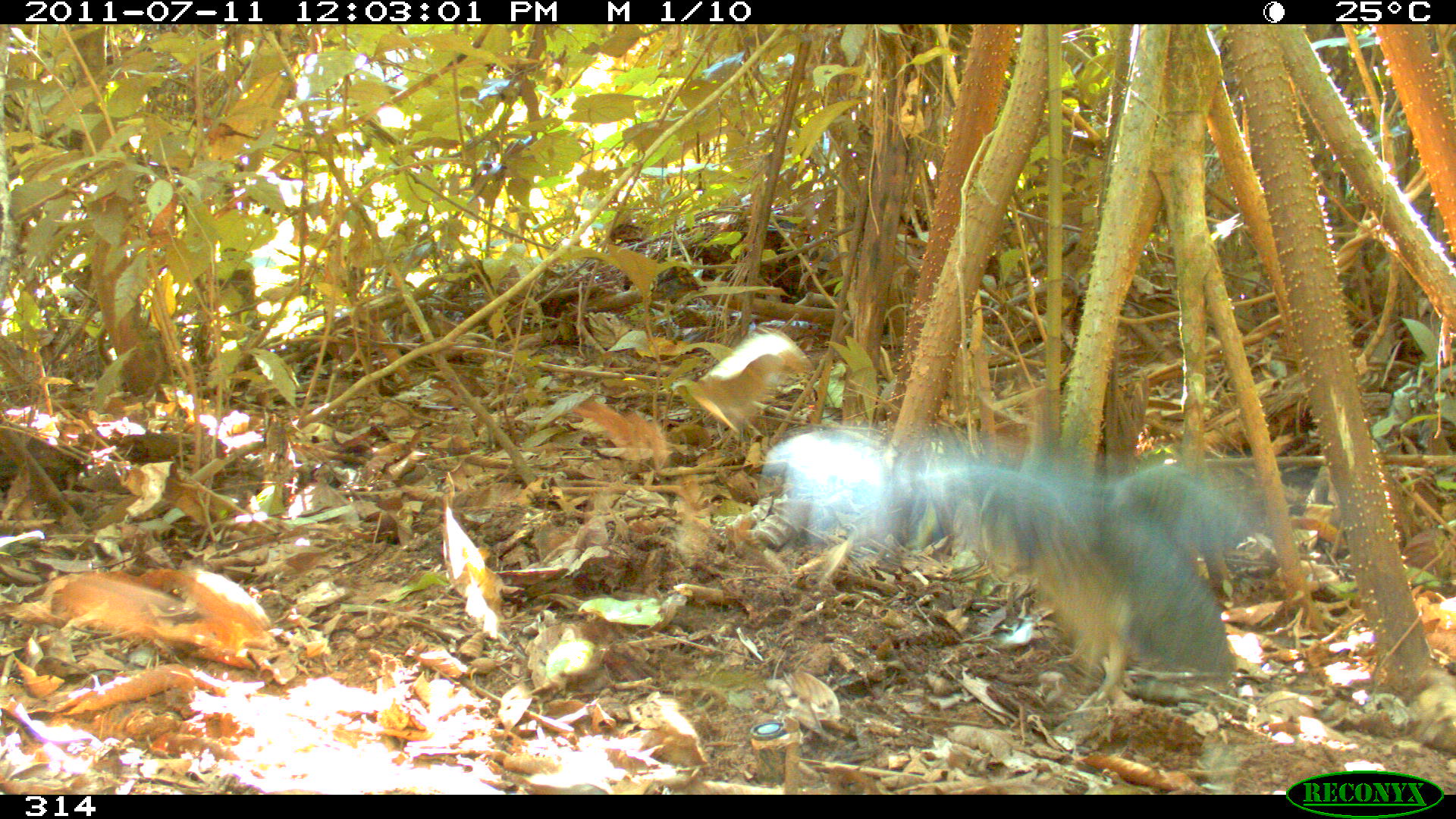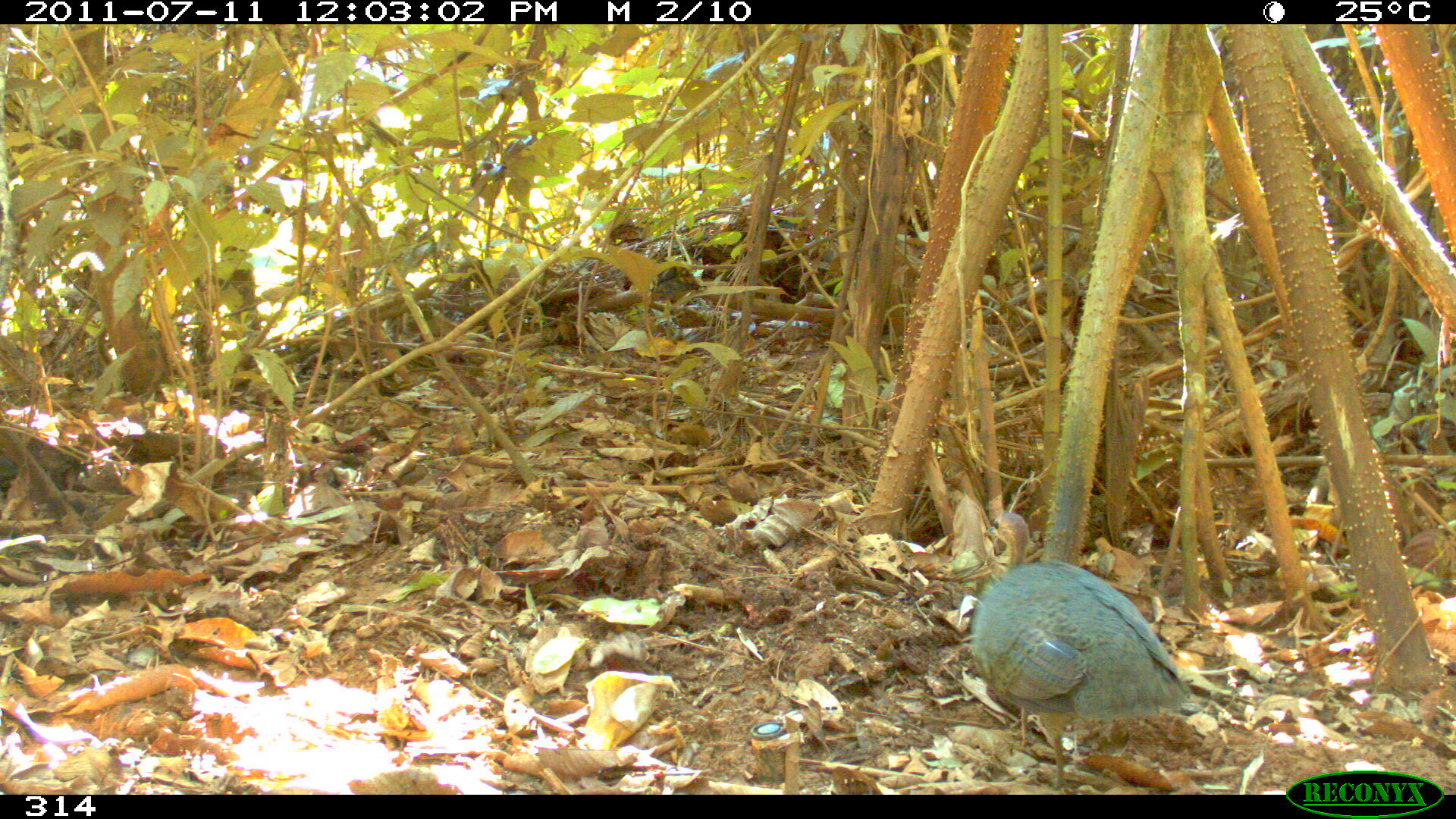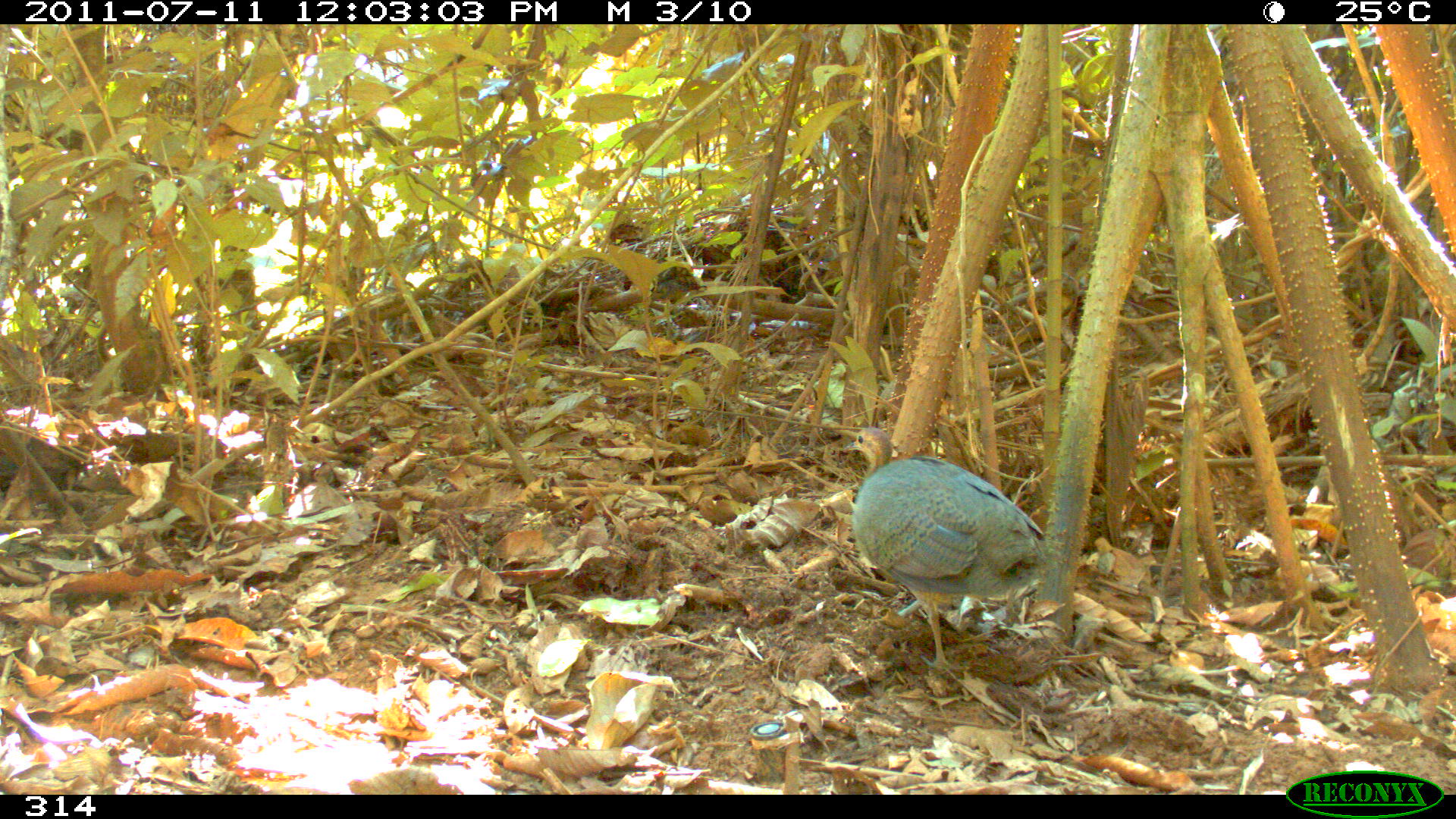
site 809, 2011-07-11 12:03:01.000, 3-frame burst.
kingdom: Animalia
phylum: Chordata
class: Aves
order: Galliformes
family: Phasianidae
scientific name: Phasianidae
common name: quails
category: quail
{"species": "quail (quails) (Phasianidae)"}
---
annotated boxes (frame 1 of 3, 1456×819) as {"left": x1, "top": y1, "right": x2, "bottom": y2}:
quail: {"left": 765, "top": 425, "right": 1243, "bottom": 707}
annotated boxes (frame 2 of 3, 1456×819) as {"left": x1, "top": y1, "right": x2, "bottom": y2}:
quail: {"left": 968, "top": 513, "right": 1194, "bottom": 790}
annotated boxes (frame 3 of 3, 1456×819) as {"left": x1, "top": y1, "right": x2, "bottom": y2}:
quail: {"left": 842, "top": 427, "right": 1044, "bottom": 672}